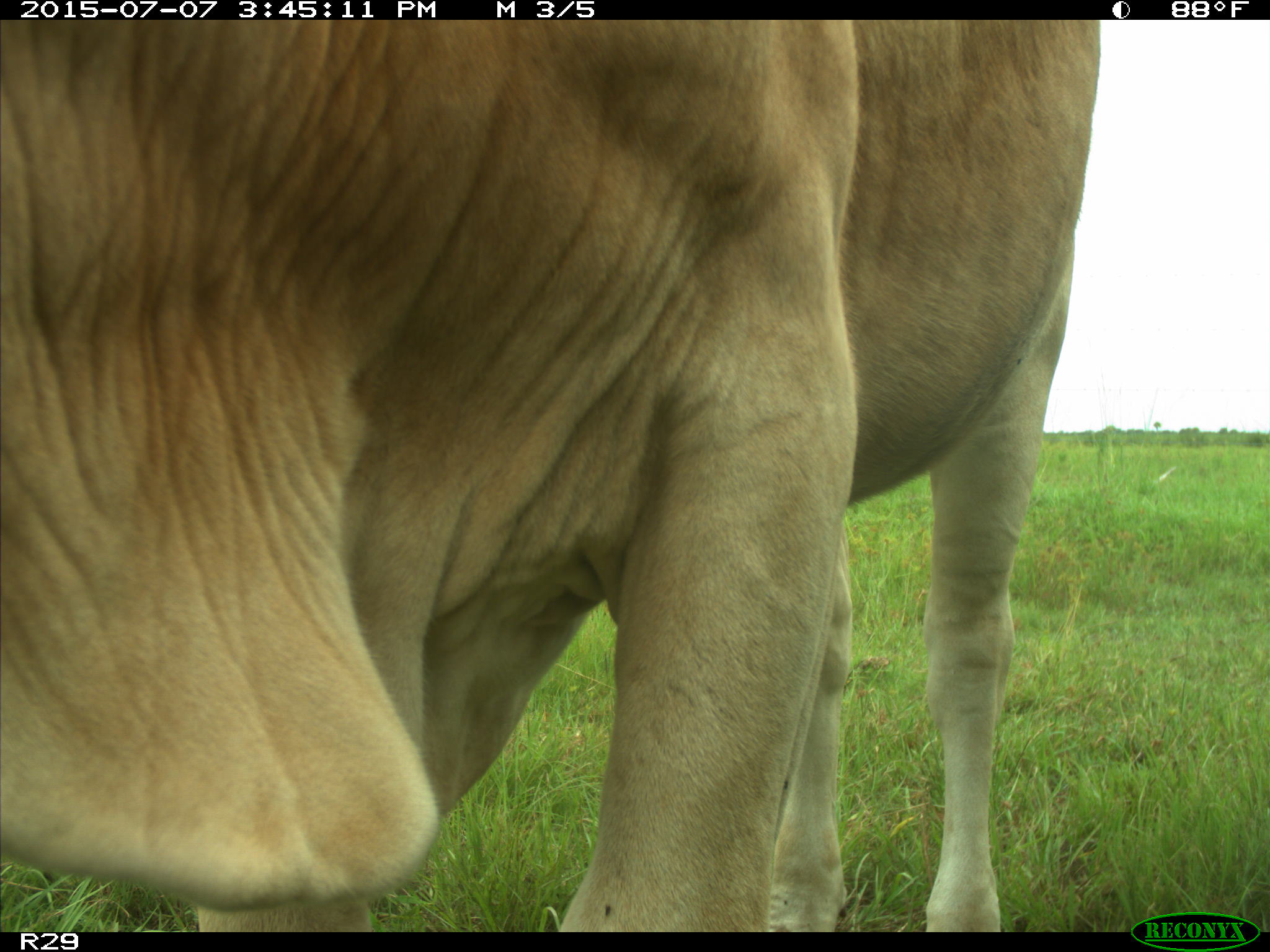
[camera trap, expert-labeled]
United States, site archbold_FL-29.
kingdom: Animalia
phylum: Chordata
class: Mammalia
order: Artiodactyla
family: Bovidae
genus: Bos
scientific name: Bos taurus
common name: domestic cow